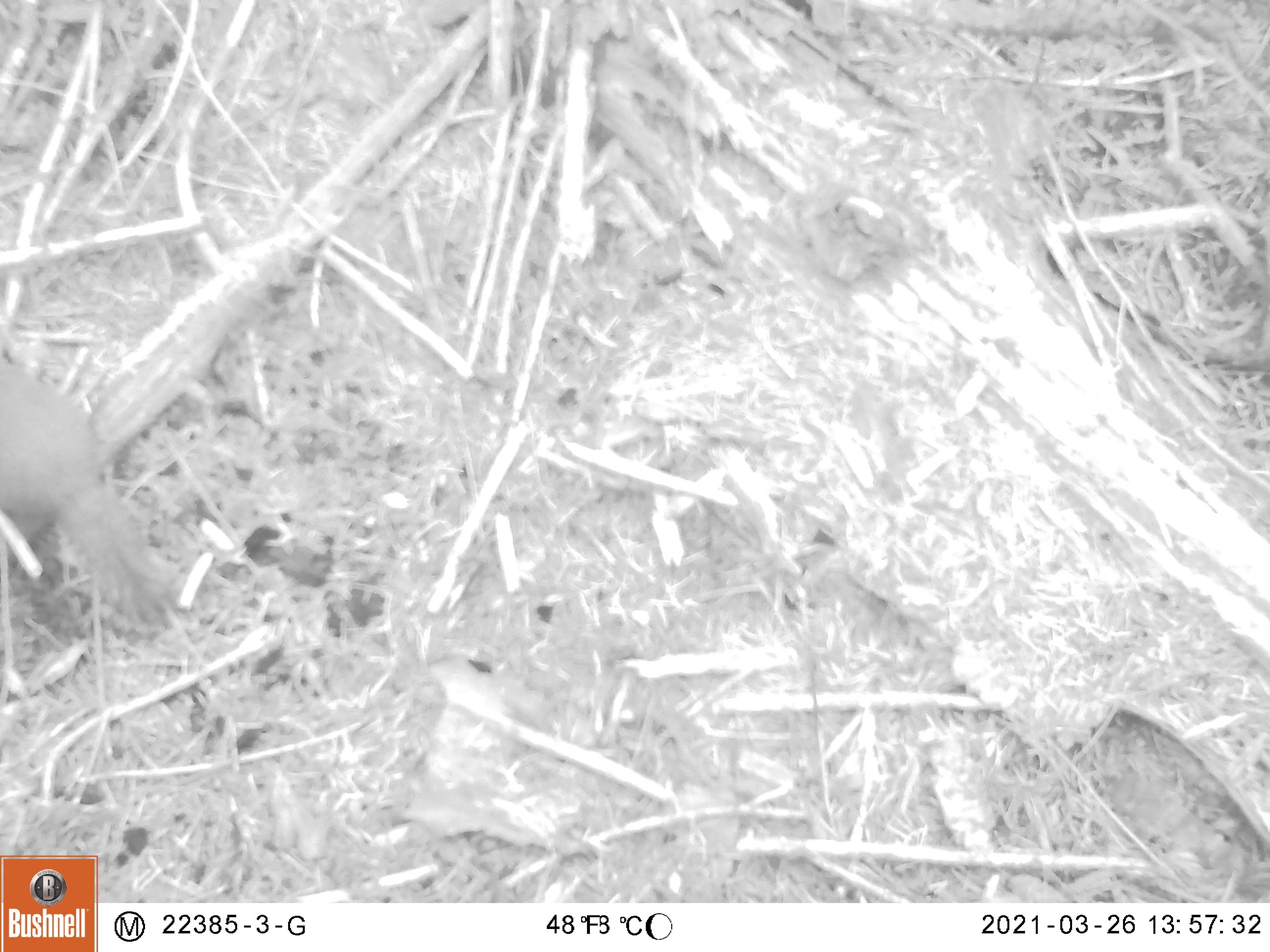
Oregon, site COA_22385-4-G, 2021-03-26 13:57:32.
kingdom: Animalia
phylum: Chordata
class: Mammalia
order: Rodentia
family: Sciuridae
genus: Tamiasciurus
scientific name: Tamiasciurus douglasii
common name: douglas squirrel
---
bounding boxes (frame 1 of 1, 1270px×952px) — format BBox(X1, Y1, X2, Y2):
douglas squirrel: BBox(0, 369, 167, 610)